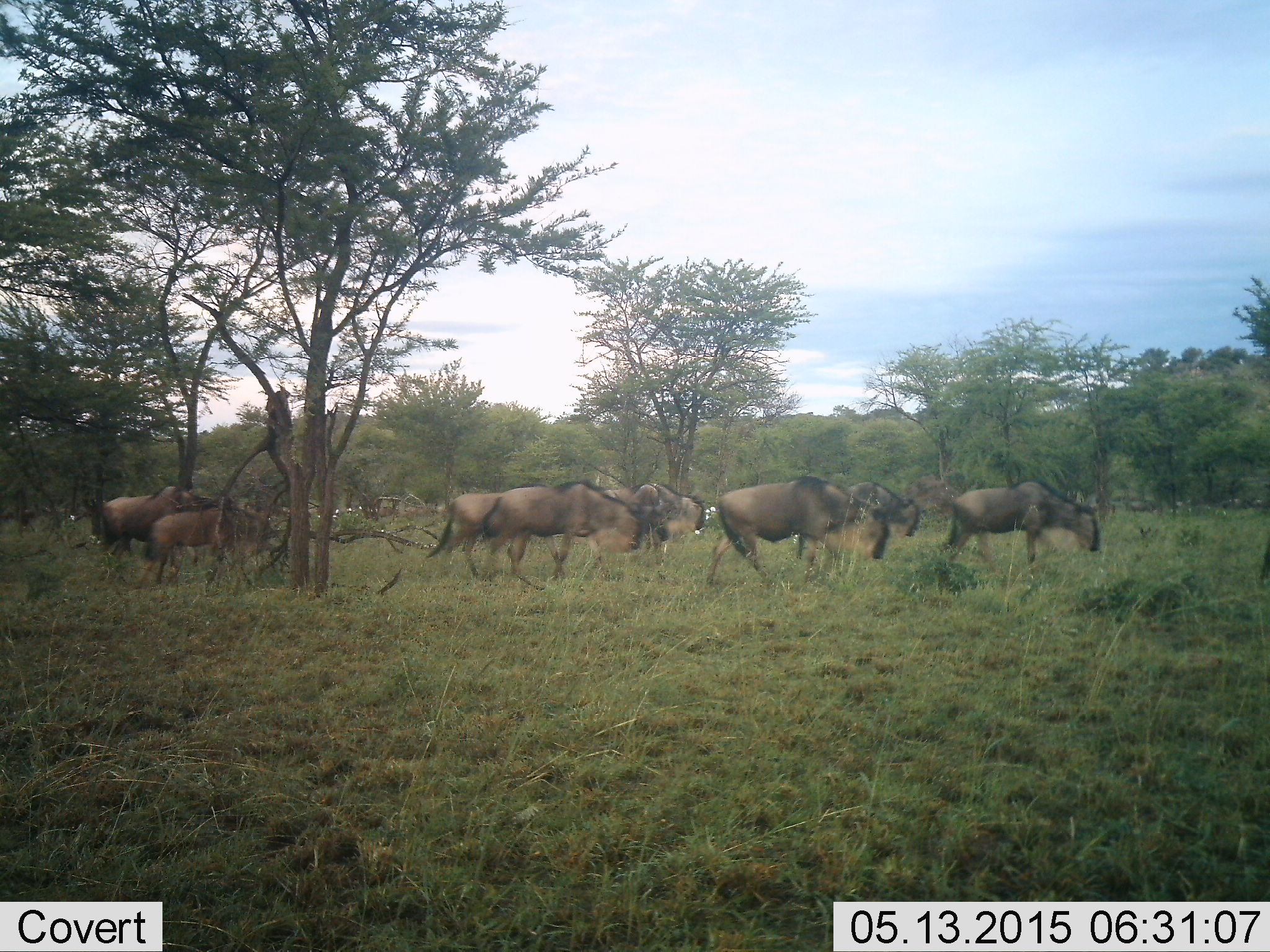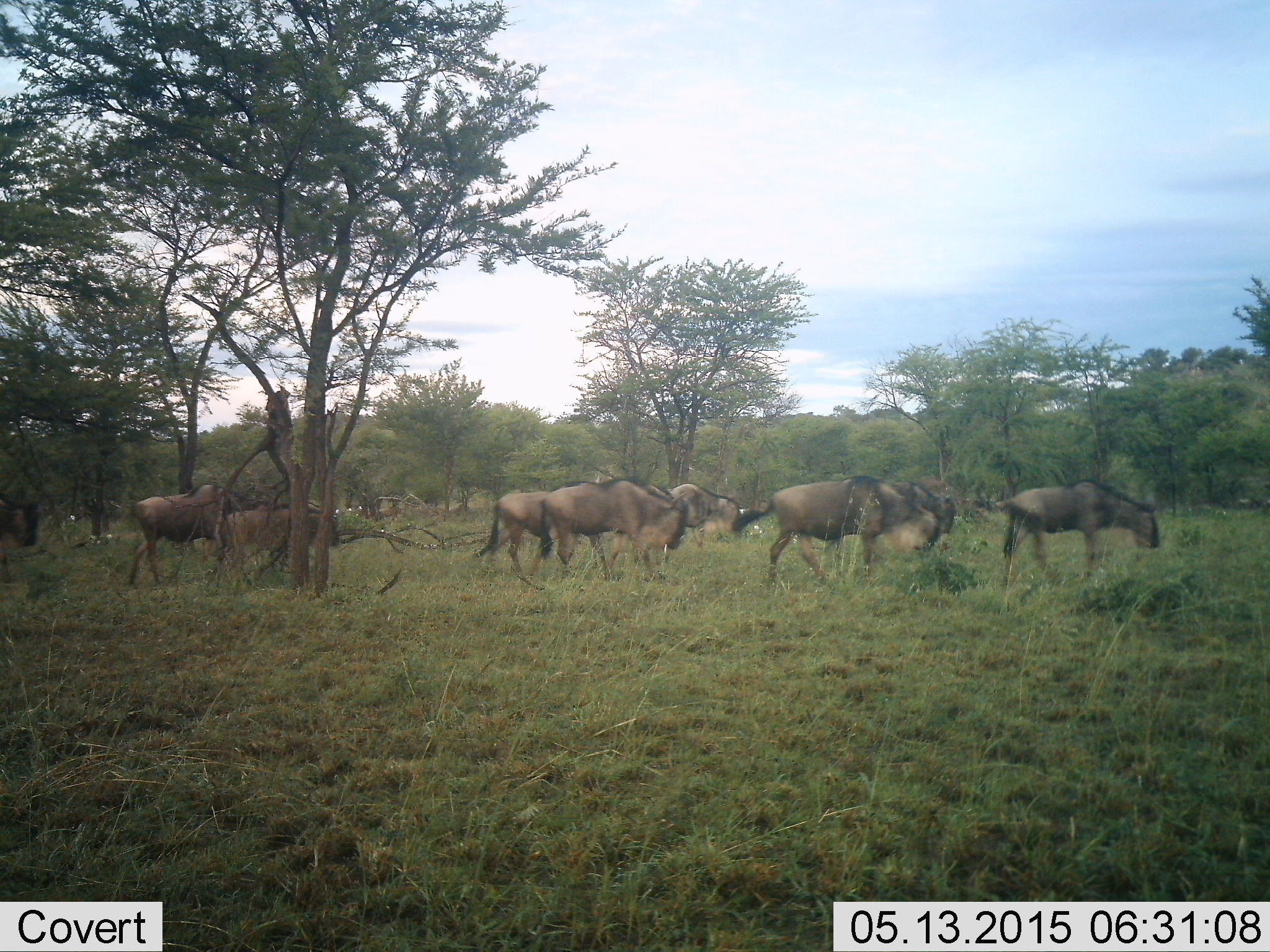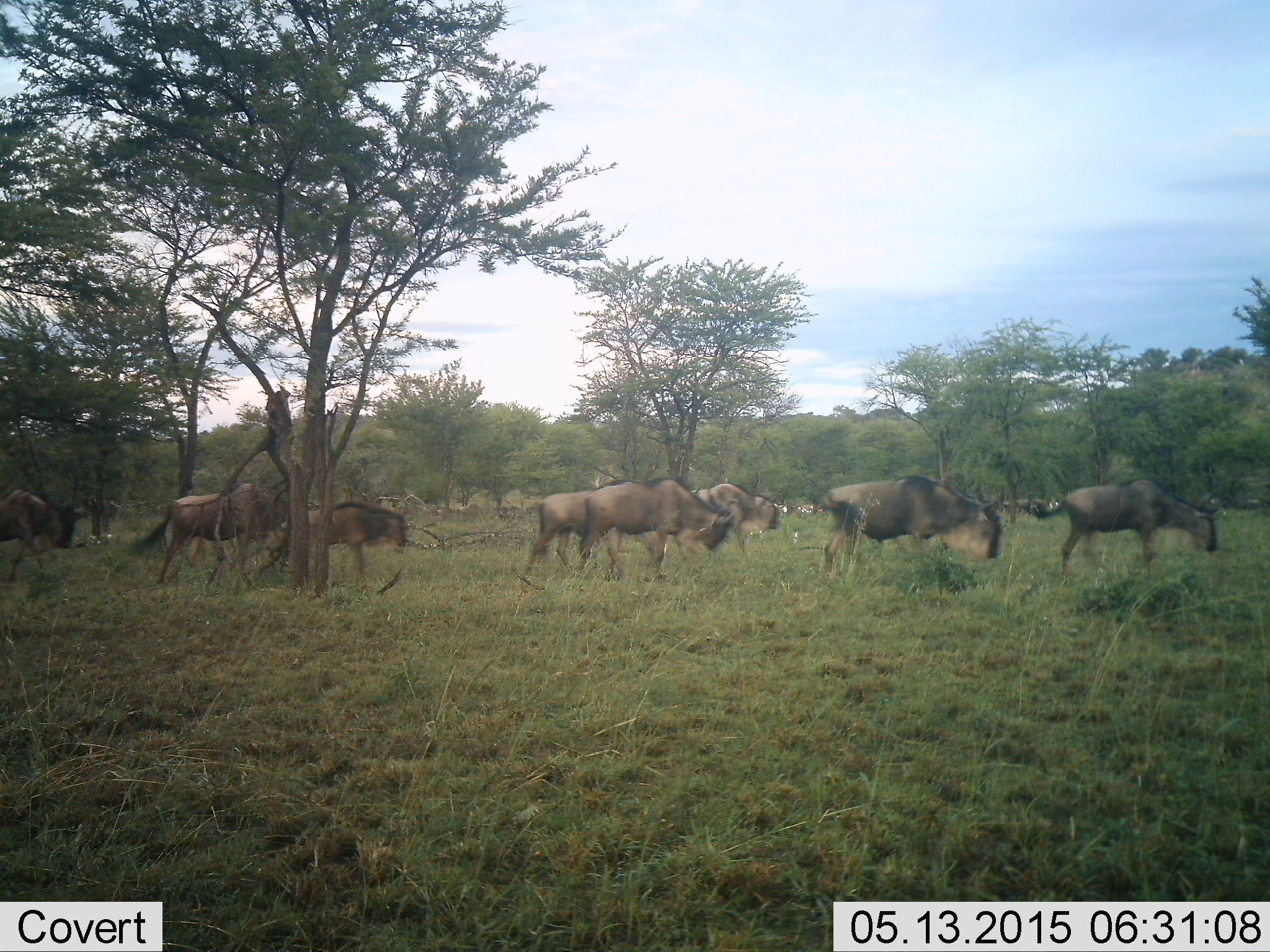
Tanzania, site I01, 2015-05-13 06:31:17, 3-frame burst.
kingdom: Animalia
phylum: Chordata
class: Mammalia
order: Artiodactyla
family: Bovidae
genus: Connochaetes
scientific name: Connochaetes taurinus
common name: blue wildebeest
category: wildebeest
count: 10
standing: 0%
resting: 0%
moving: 100%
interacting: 0%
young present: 10%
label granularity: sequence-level